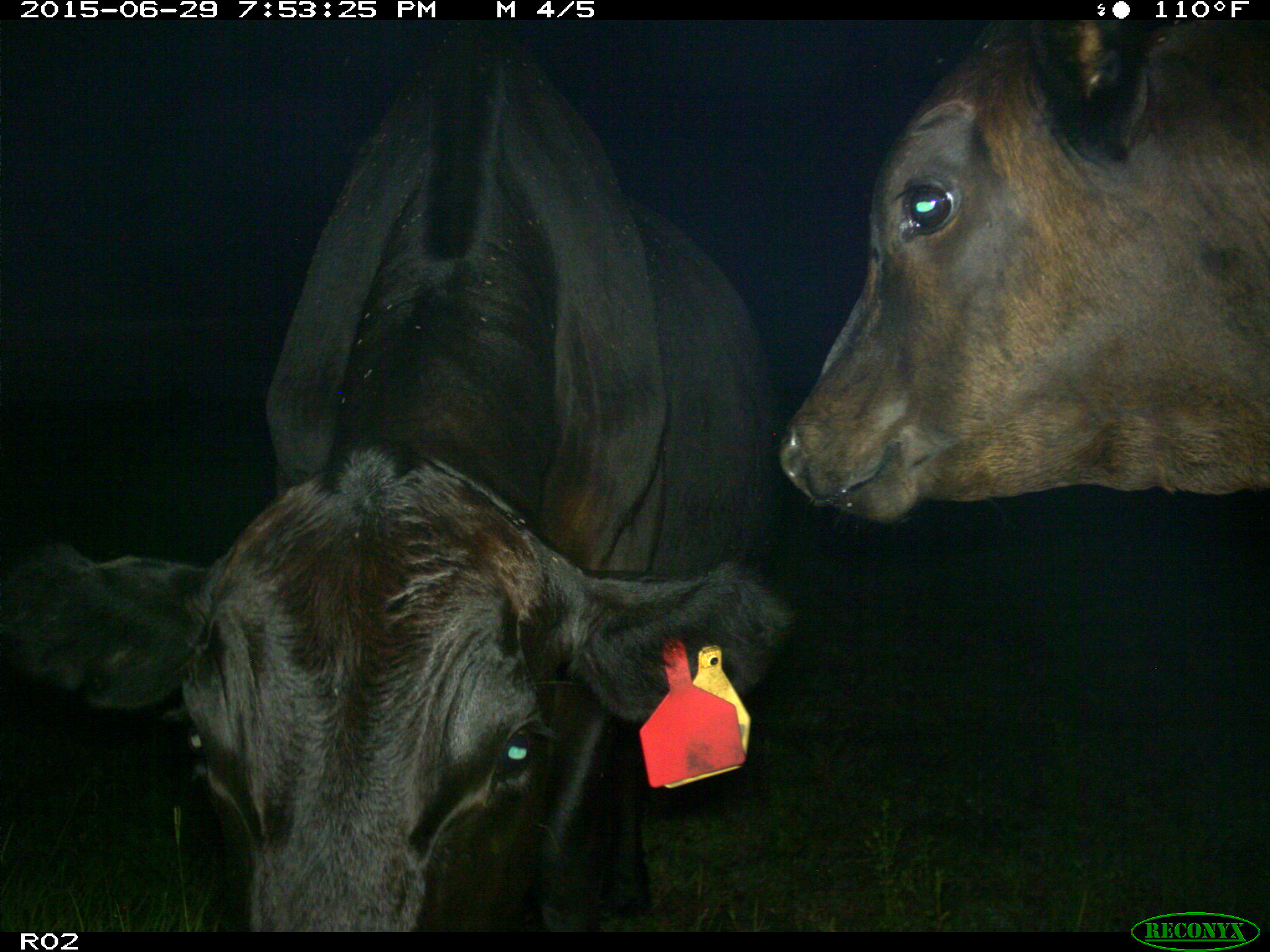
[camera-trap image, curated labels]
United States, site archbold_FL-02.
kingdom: Animalia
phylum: Chordata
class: Mammalia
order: Artiodactyla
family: Bovidae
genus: Bos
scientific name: Bos taurus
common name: domestic cow